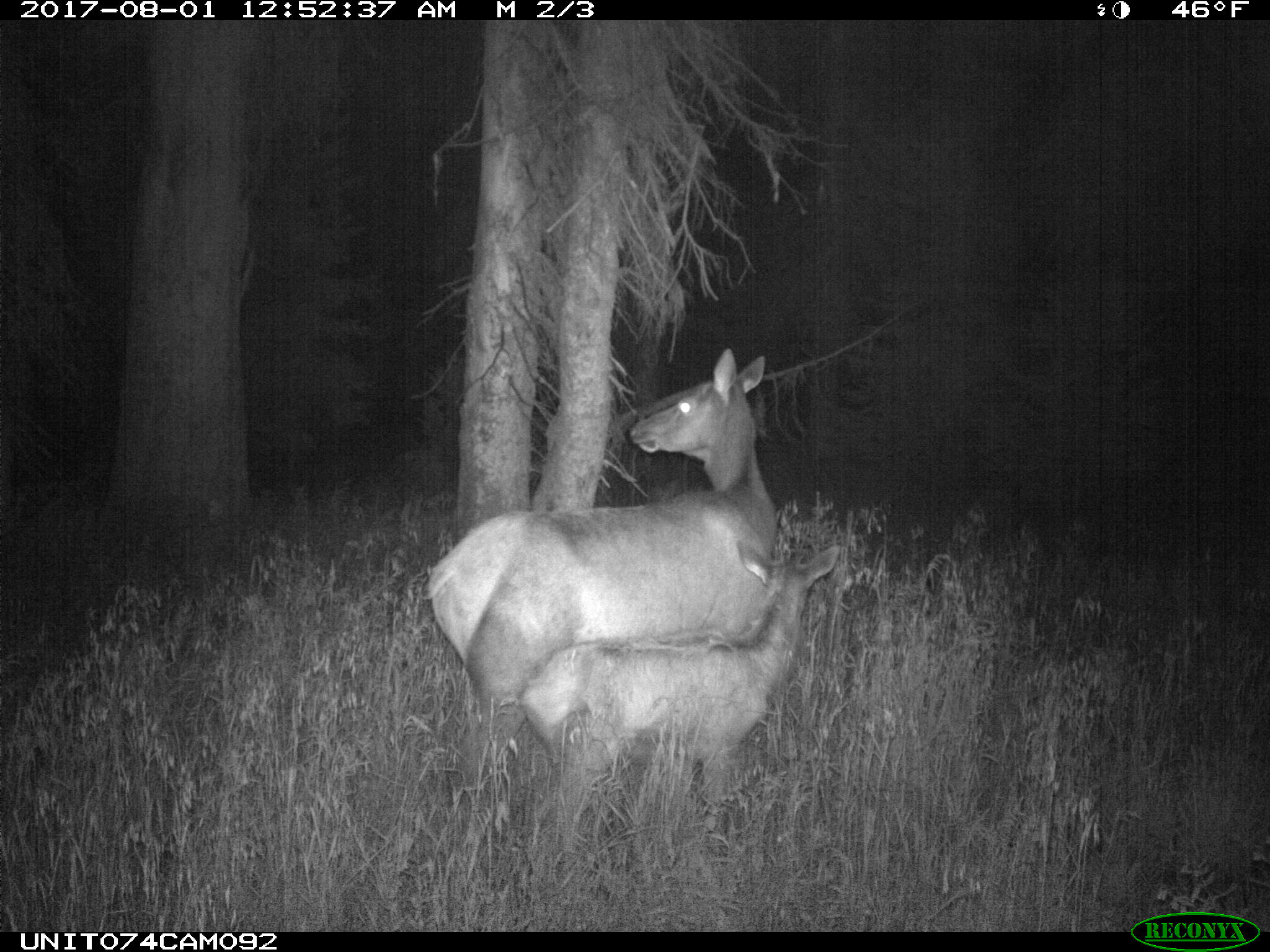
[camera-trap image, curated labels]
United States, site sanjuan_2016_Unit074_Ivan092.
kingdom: Animalia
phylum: Chordata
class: Mammalia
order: Artiodactyla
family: Cervidae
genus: Cervus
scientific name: Cervus elaphus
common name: red deer